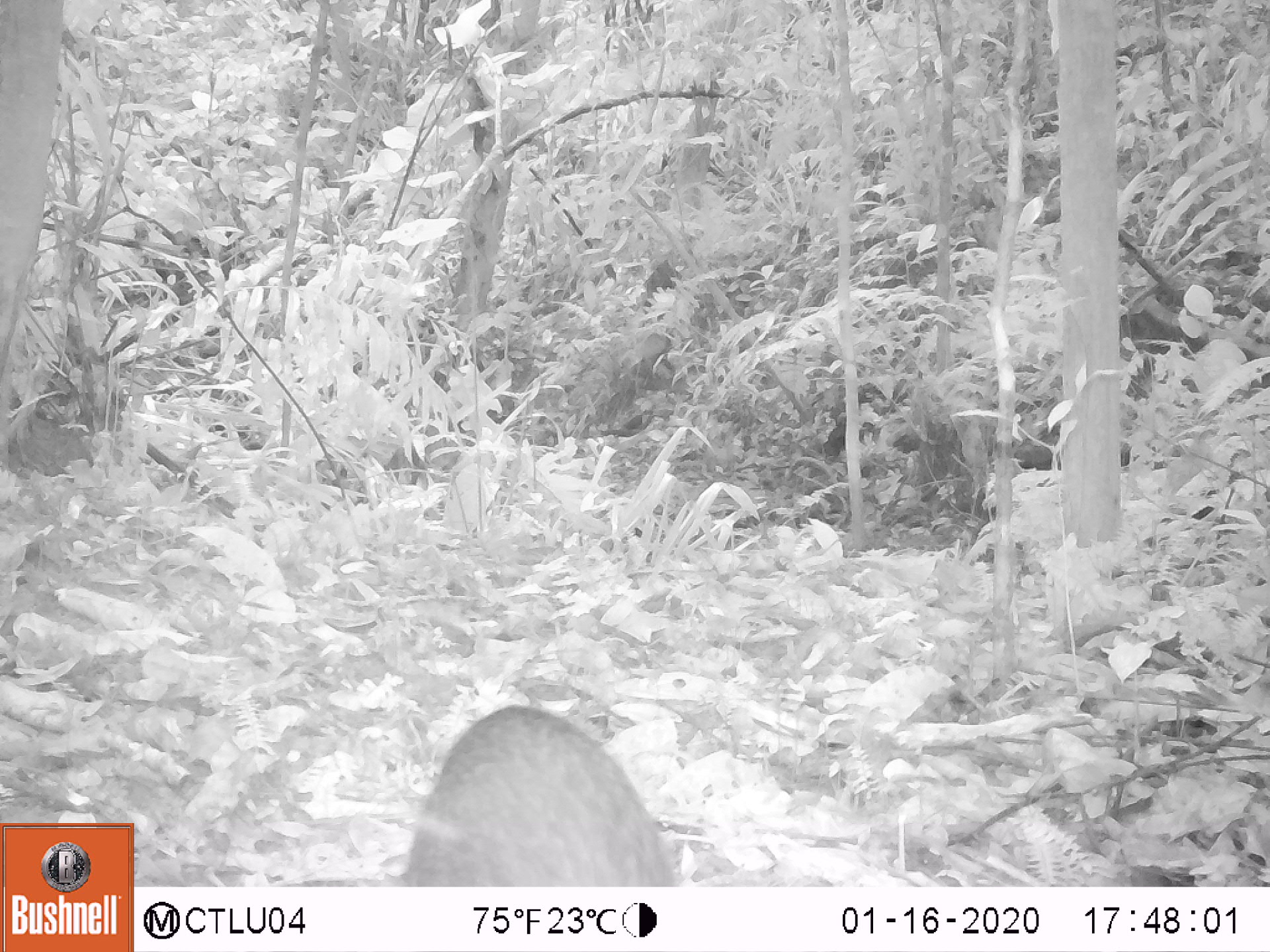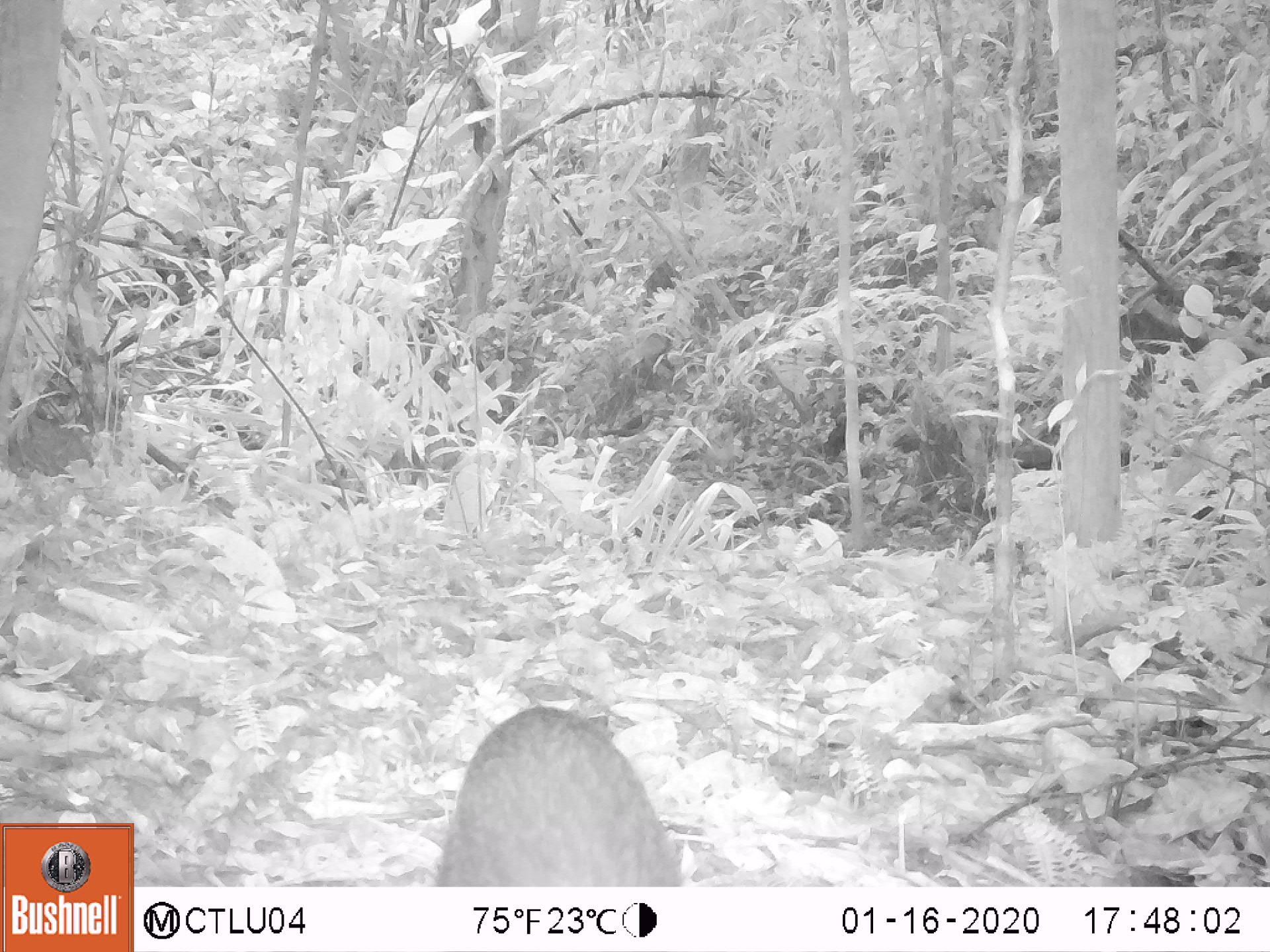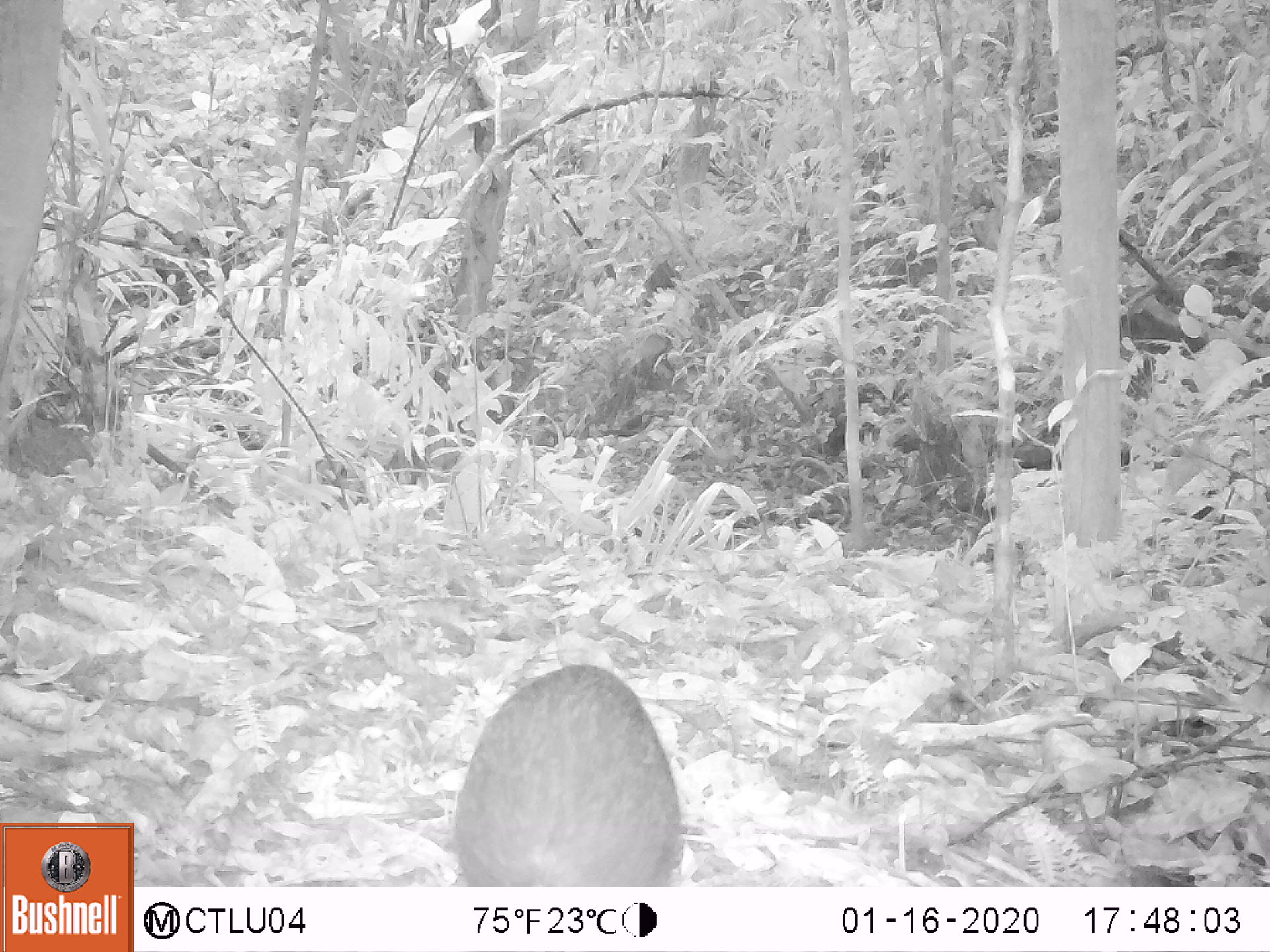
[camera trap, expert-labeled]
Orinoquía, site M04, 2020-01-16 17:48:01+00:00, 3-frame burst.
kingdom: Animalia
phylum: Chordata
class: Mammalia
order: Rodentia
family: Dasyproctidae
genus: Dasyprocta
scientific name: Dasyprocta fuliginosa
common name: black agouti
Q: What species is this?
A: Black agouti (Dasyprocta fuliginosa).